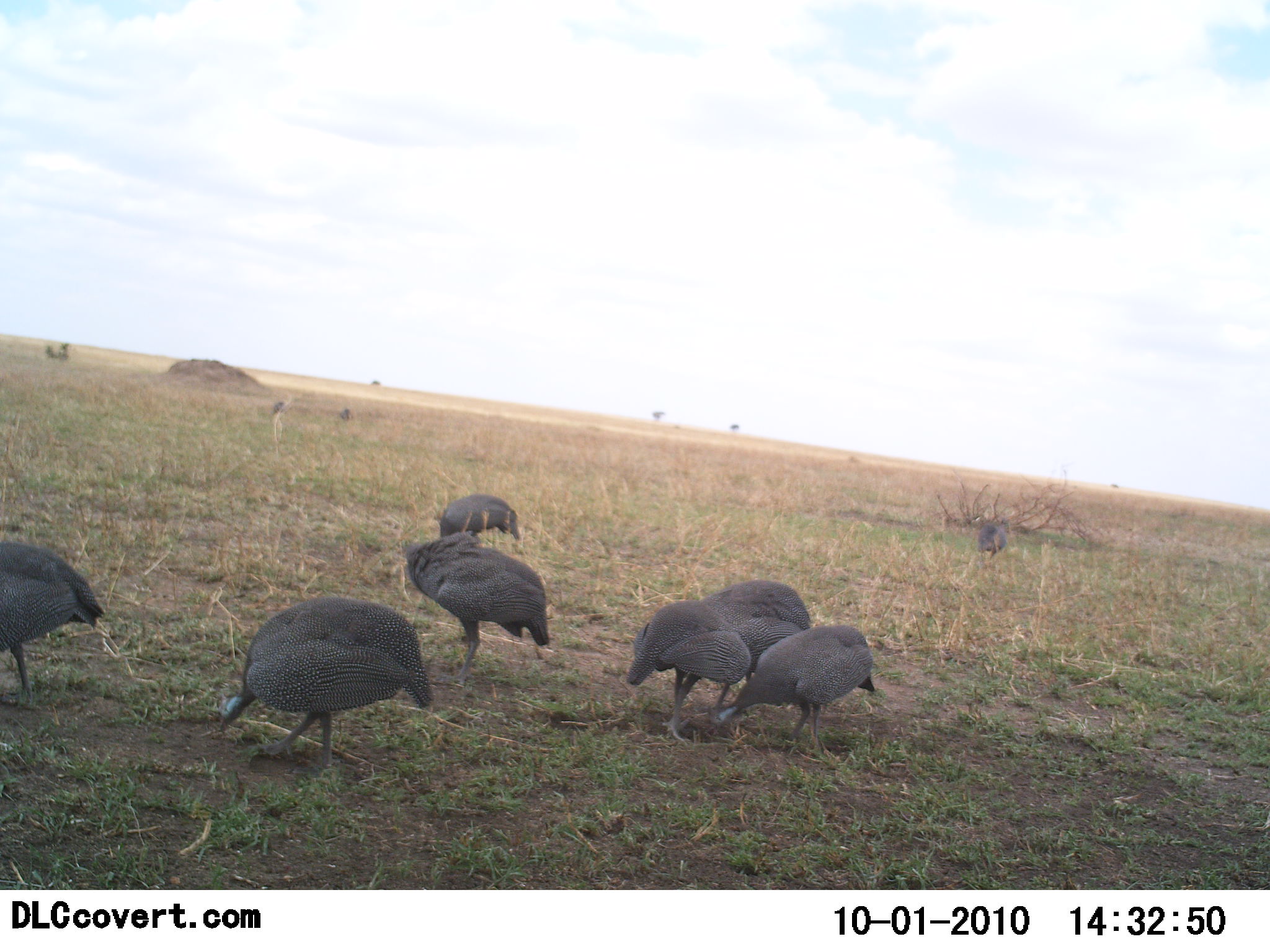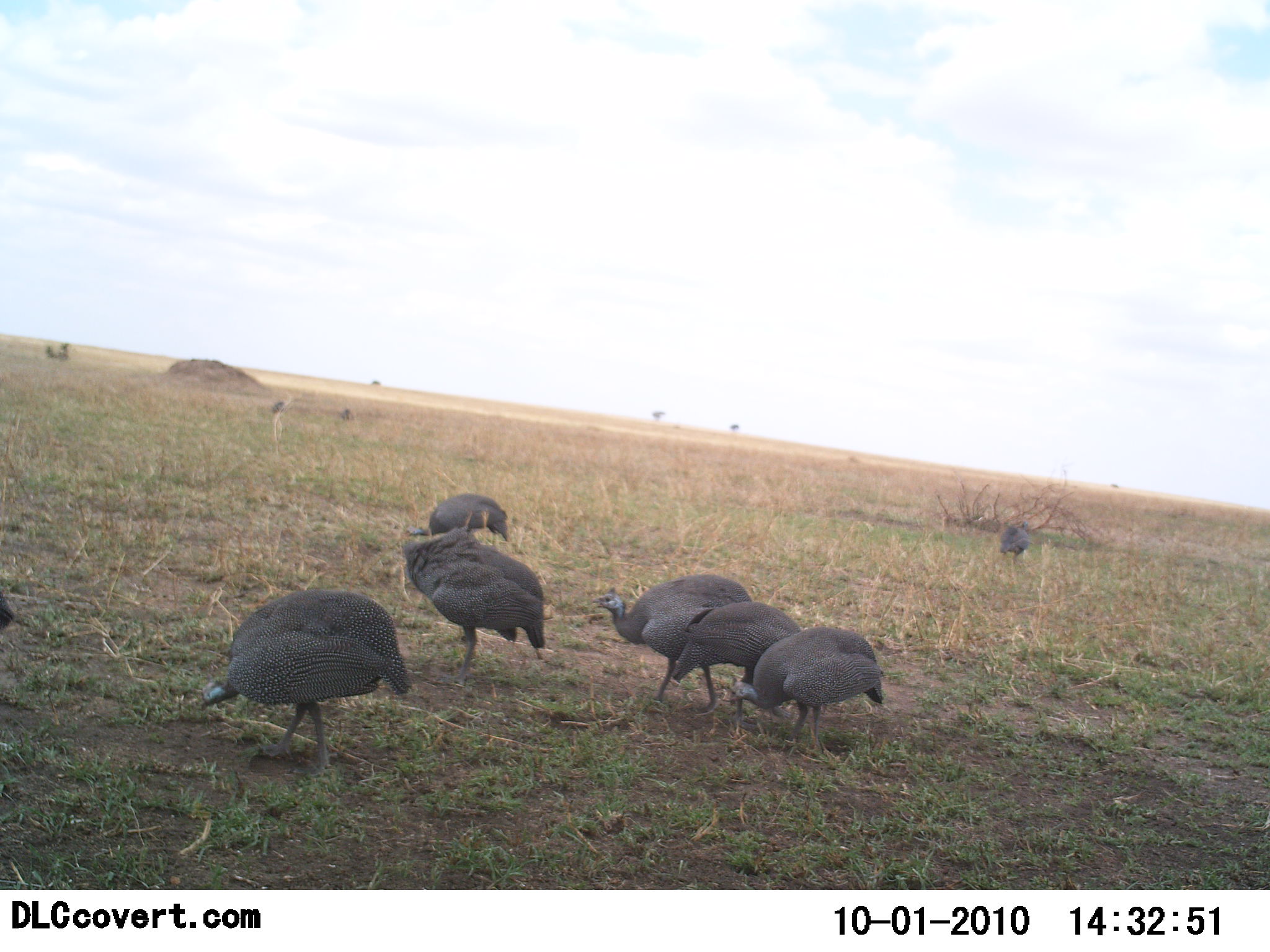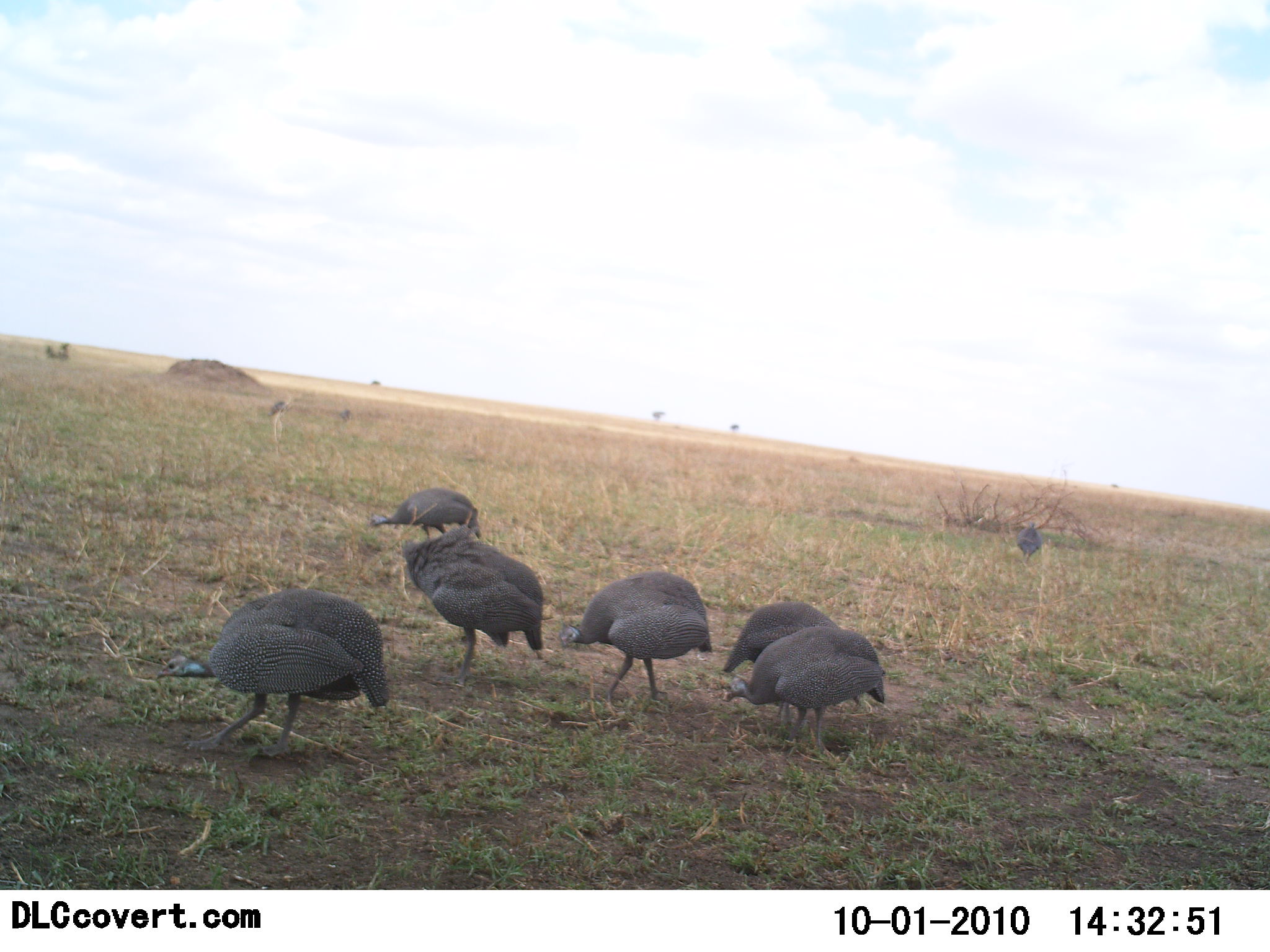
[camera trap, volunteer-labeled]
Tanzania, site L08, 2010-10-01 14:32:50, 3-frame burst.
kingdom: Animalia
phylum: Chordata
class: Aves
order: Galliformes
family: Numididae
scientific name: Numididae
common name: guinea fowl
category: guineafowl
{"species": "guineafowl (guinea fowl) (Numididae)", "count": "8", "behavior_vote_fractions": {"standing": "25%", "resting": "0%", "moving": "75%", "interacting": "12%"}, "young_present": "0%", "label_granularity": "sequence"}